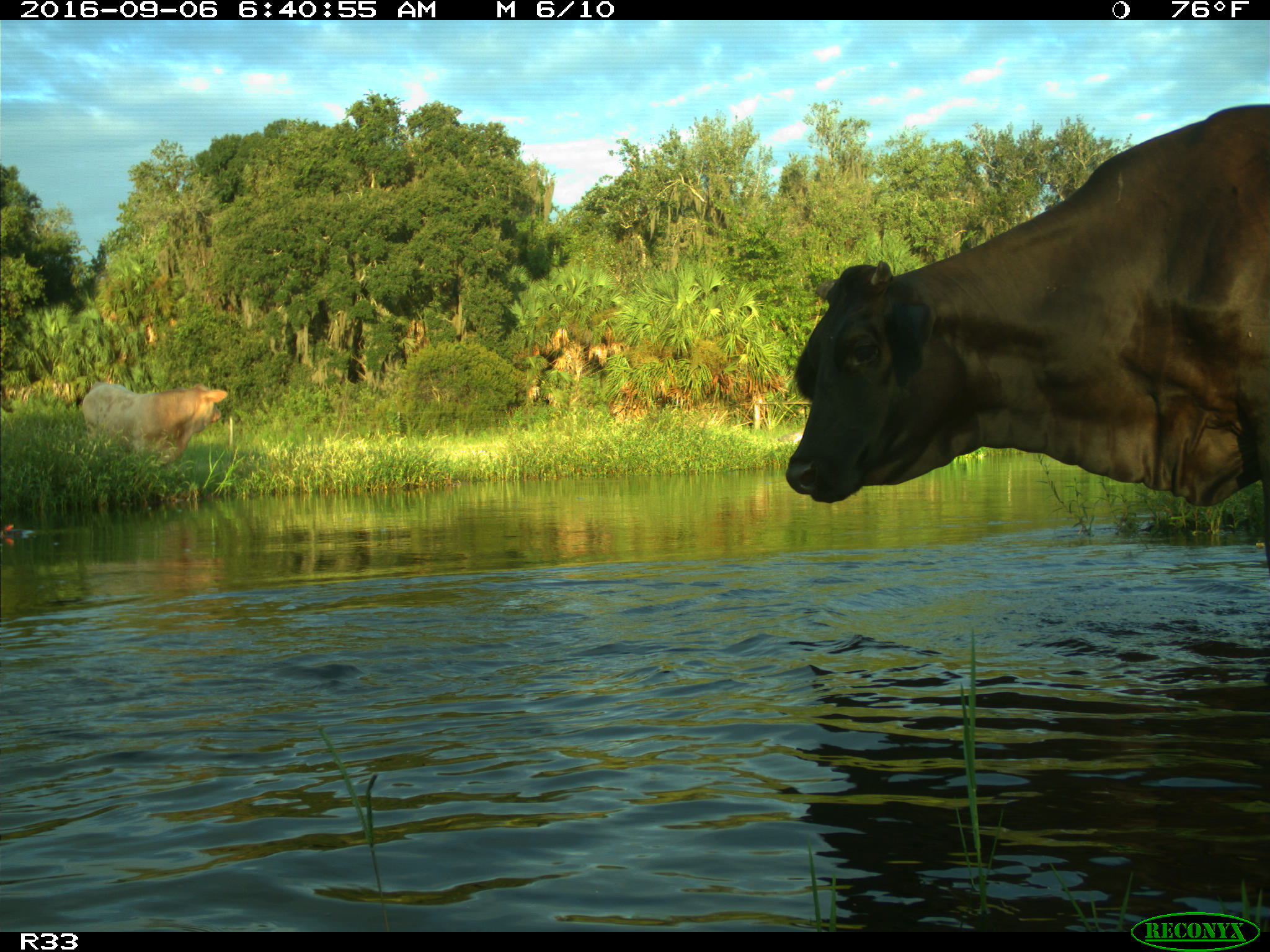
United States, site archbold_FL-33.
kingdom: Animalia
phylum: Chordata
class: Mammalia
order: Artiodactyla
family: Bovidae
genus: Bos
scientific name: Bos taurus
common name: domestic cow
Bos taurus (domestic cow).